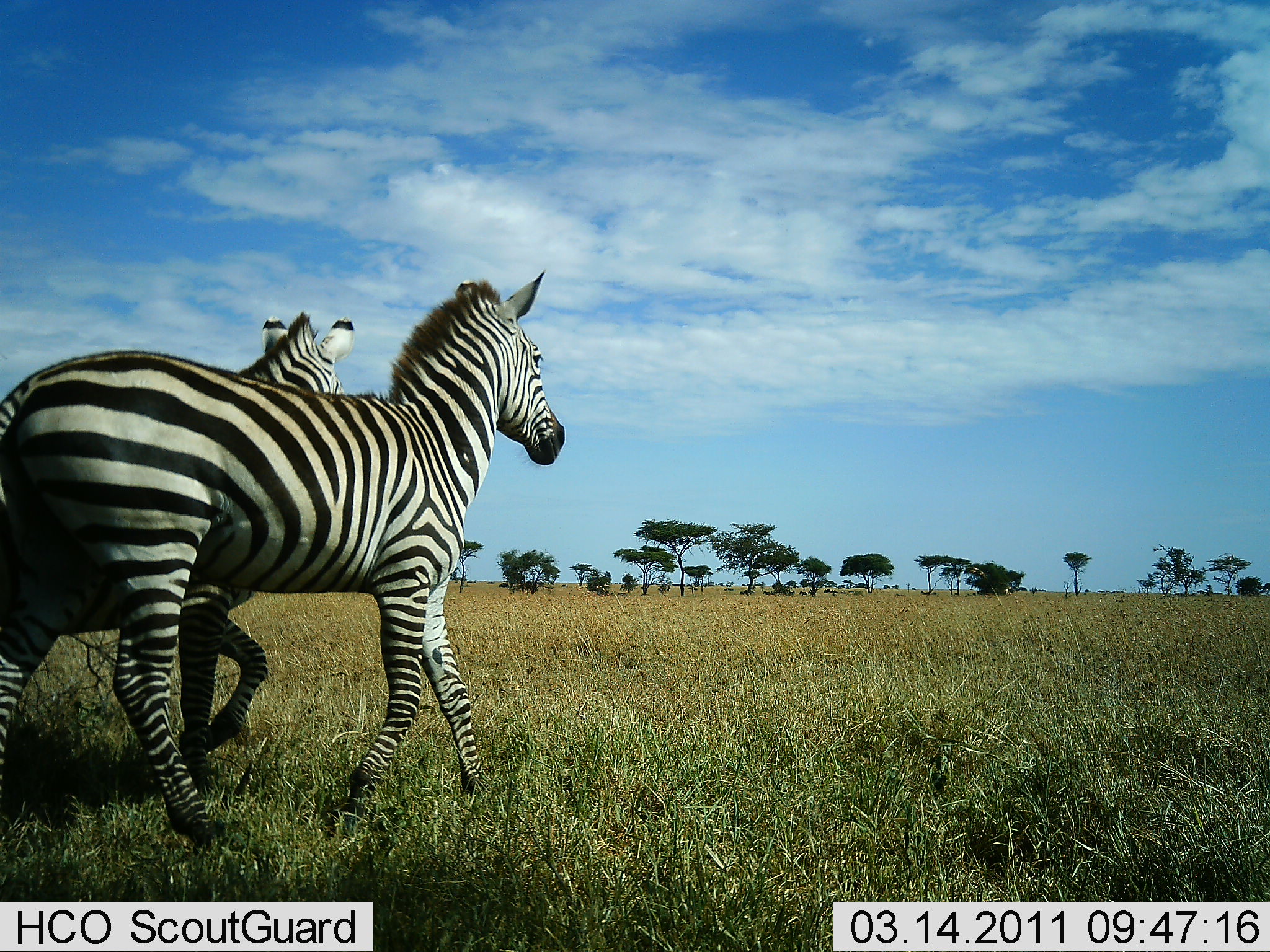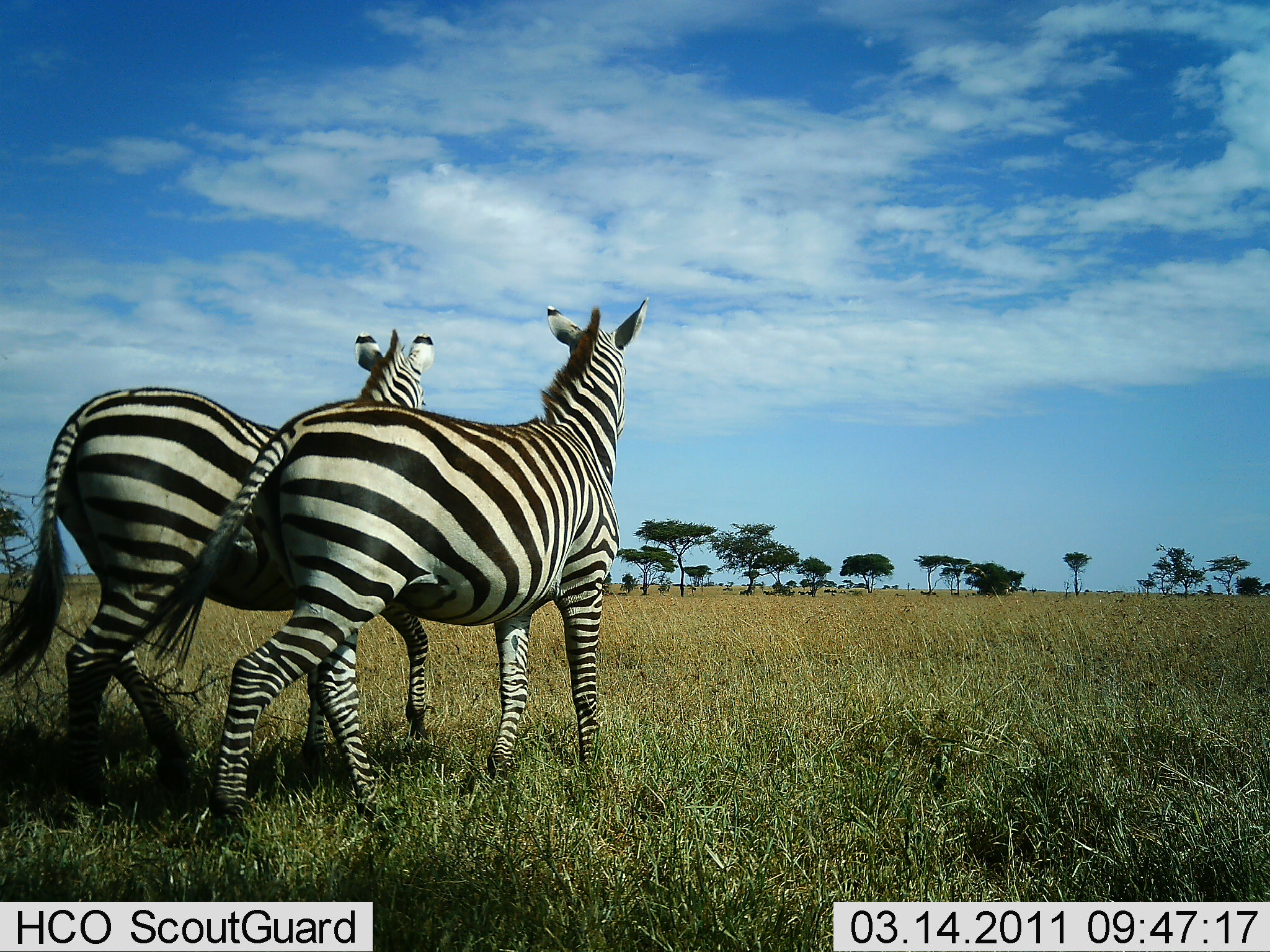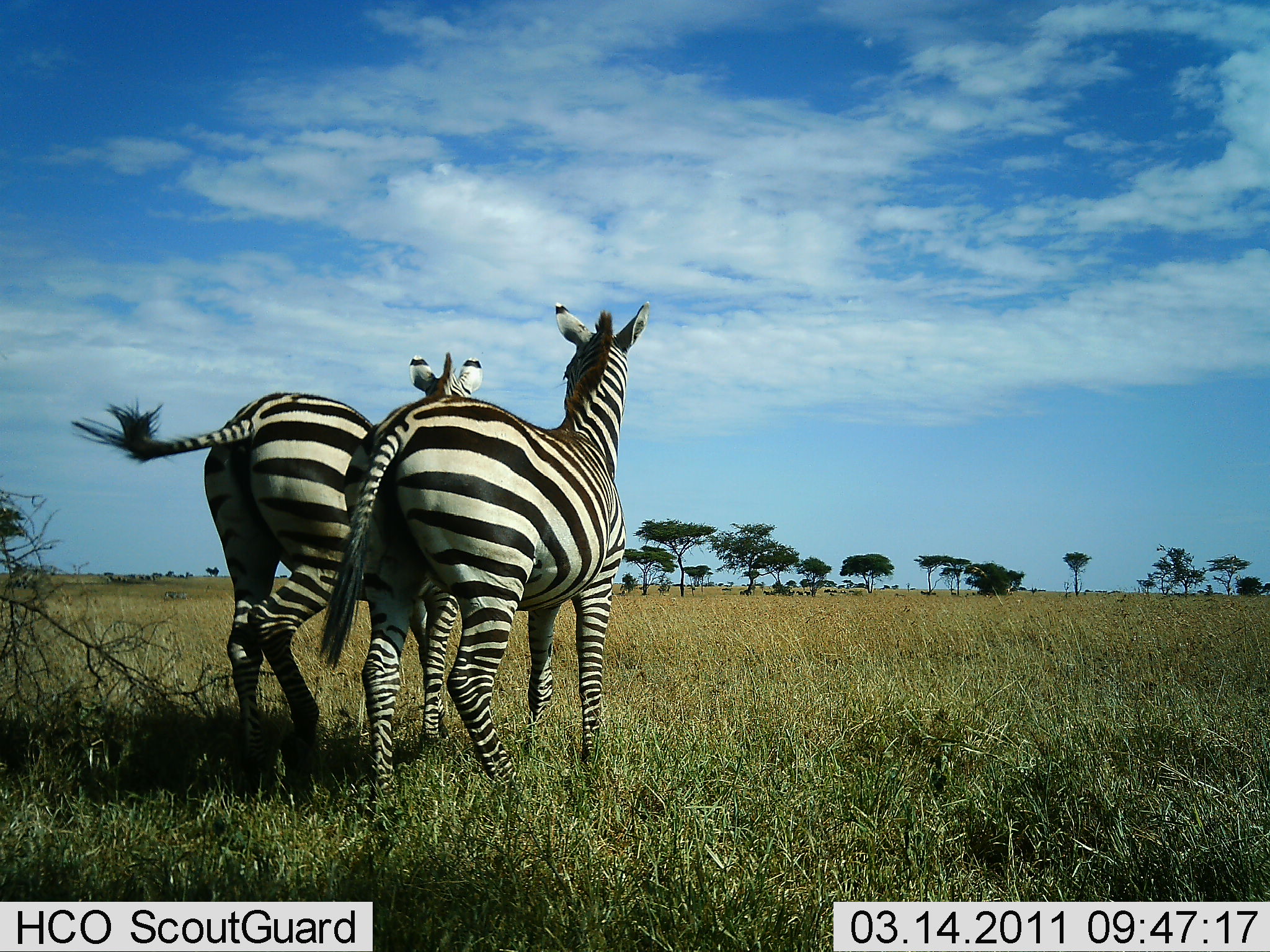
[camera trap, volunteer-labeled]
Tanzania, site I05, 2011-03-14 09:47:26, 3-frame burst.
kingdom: Animalia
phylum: Chordata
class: Mammalia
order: Perissodactyla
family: Equidae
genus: Equus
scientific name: Equus quagga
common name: plains zebra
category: zebra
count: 2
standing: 0%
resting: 0%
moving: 100%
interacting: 0%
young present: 0%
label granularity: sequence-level